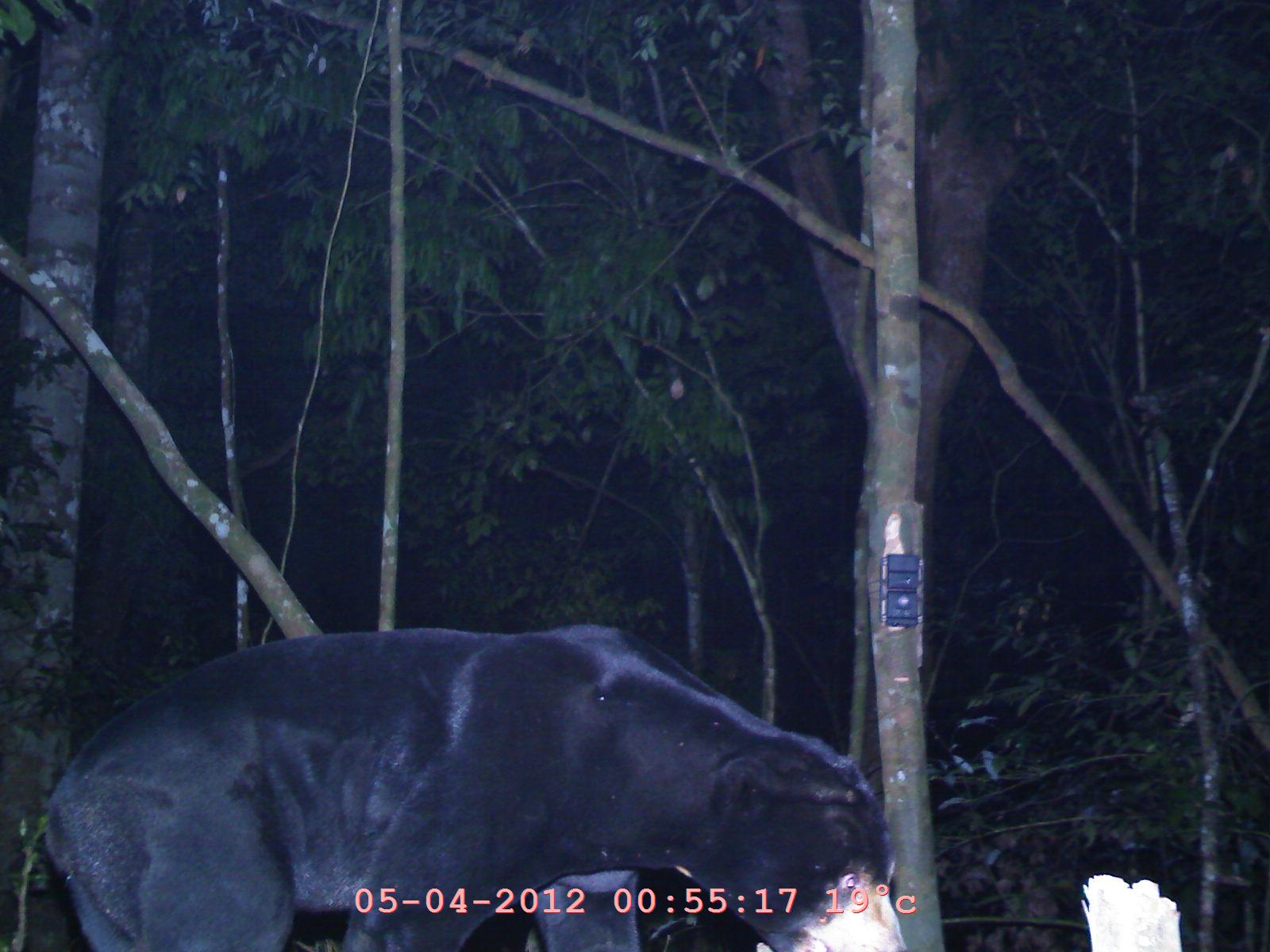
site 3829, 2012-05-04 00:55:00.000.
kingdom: Animalia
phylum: Chordata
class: Mammalia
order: Carnivora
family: Ursidae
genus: Helarctos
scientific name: Helarctos malayanus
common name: sun bear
Helarctos malayanus (sun bear), count 1.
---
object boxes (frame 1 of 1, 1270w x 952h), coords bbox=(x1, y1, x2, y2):
helarctos malayanus: bbox=(46, 625, 907, 951)